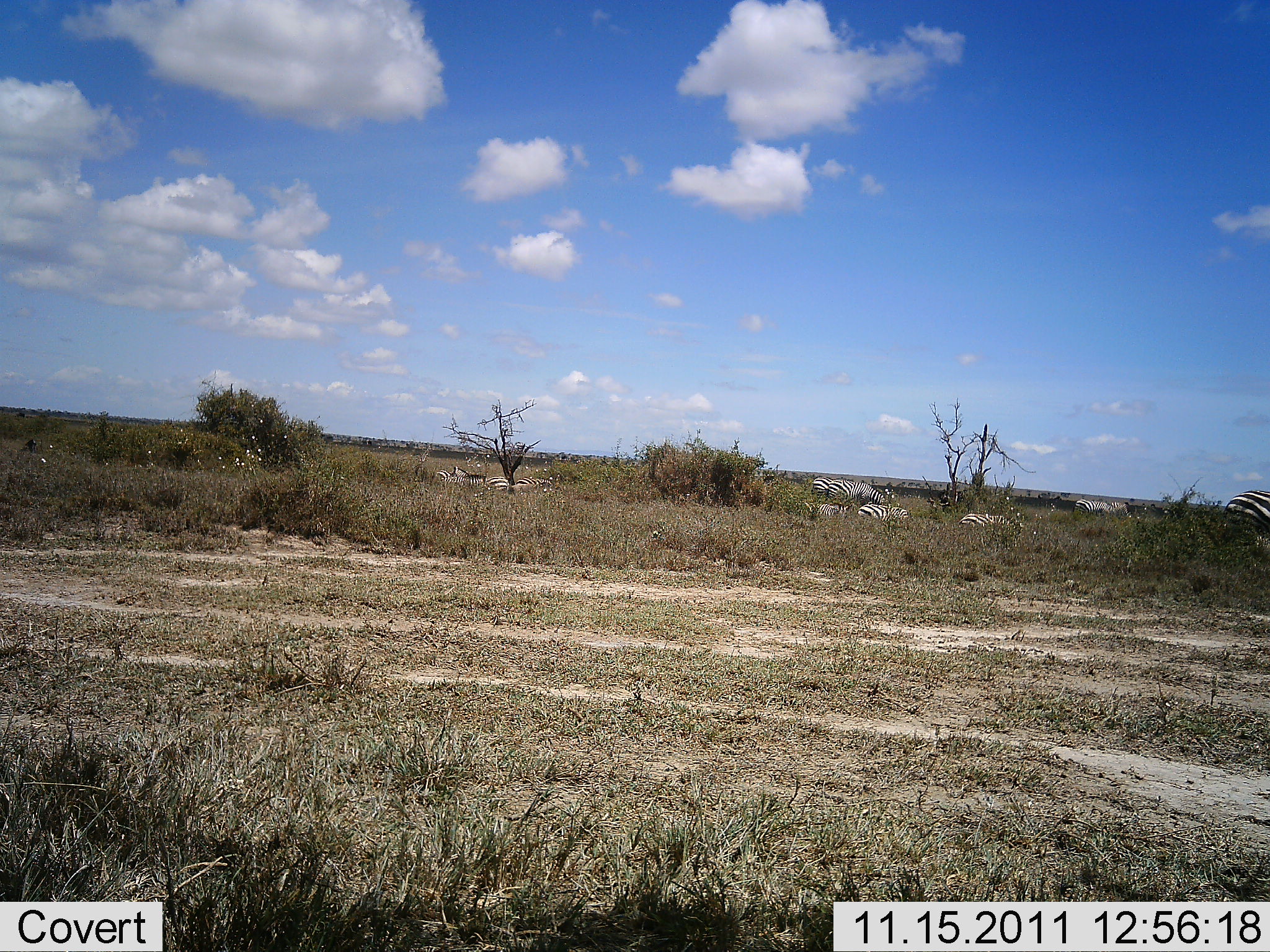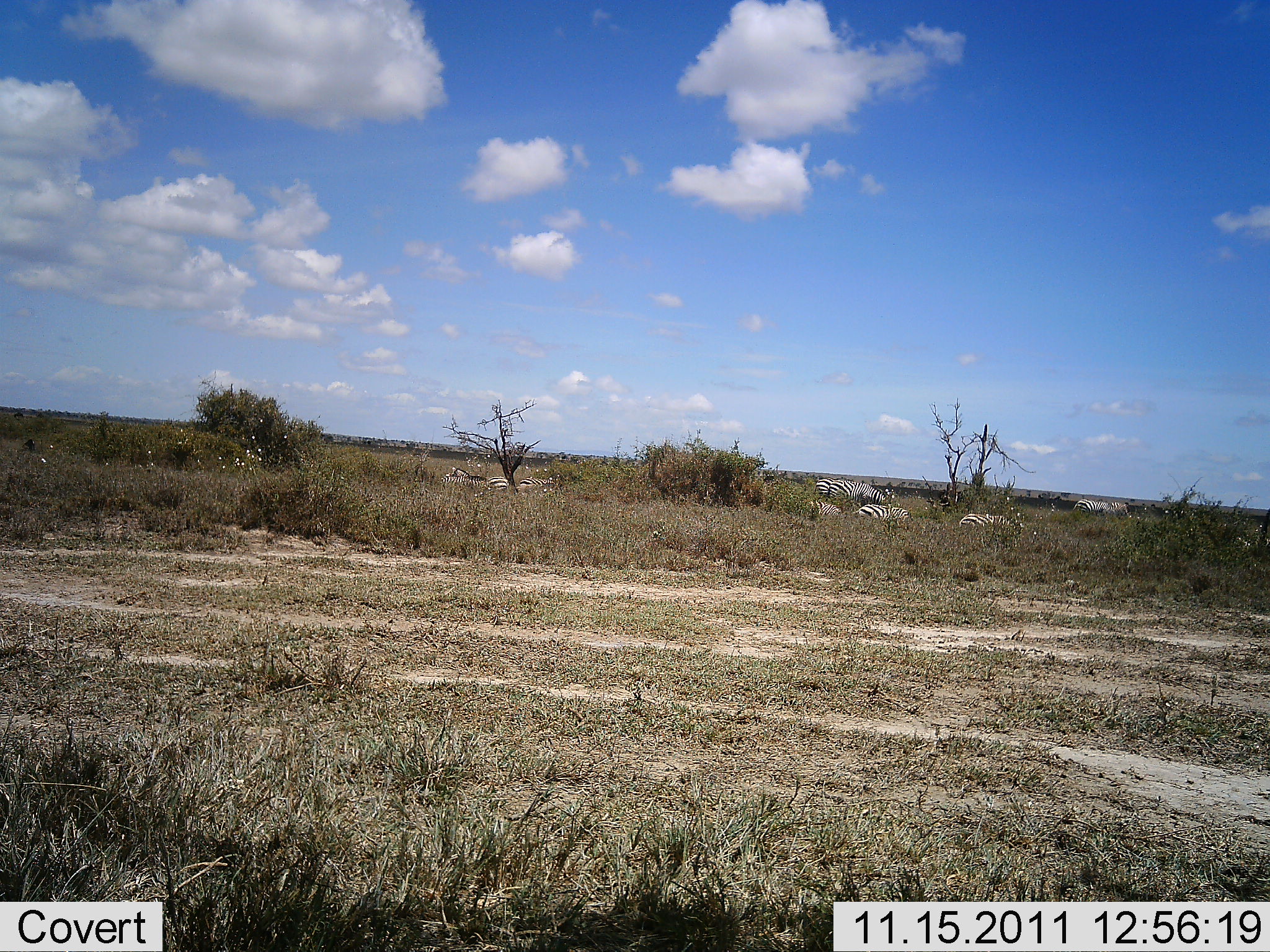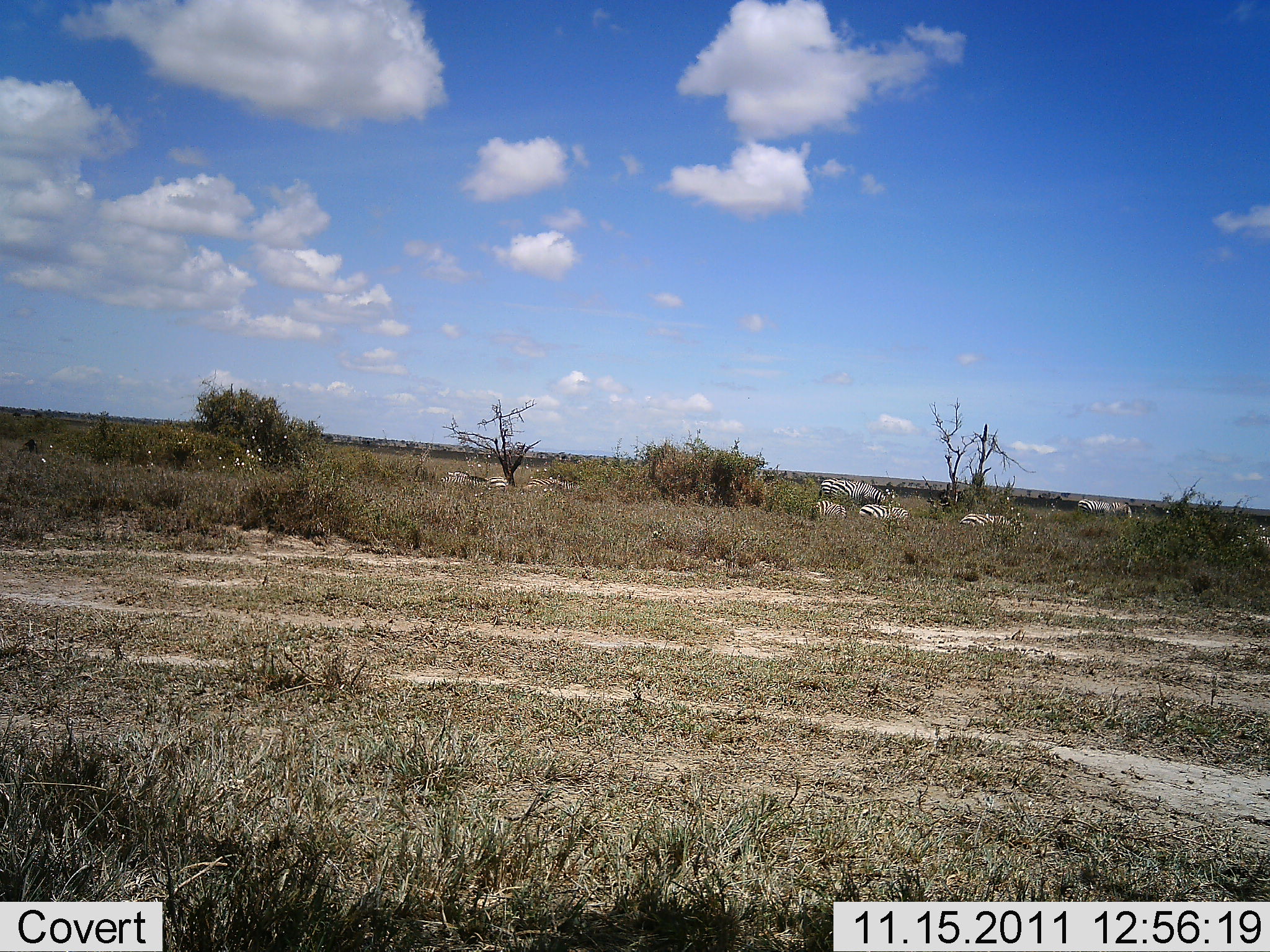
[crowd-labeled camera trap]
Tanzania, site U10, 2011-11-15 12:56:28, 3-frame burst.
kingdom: Animalia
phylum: Chordata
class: Mammalia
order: Perissodactyla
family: Equidae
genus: Equus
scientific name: Equus quagga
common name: plains zebra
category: zebra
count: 8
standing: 30%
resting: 50%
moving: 40%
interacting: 0%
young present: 0%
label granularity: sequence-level